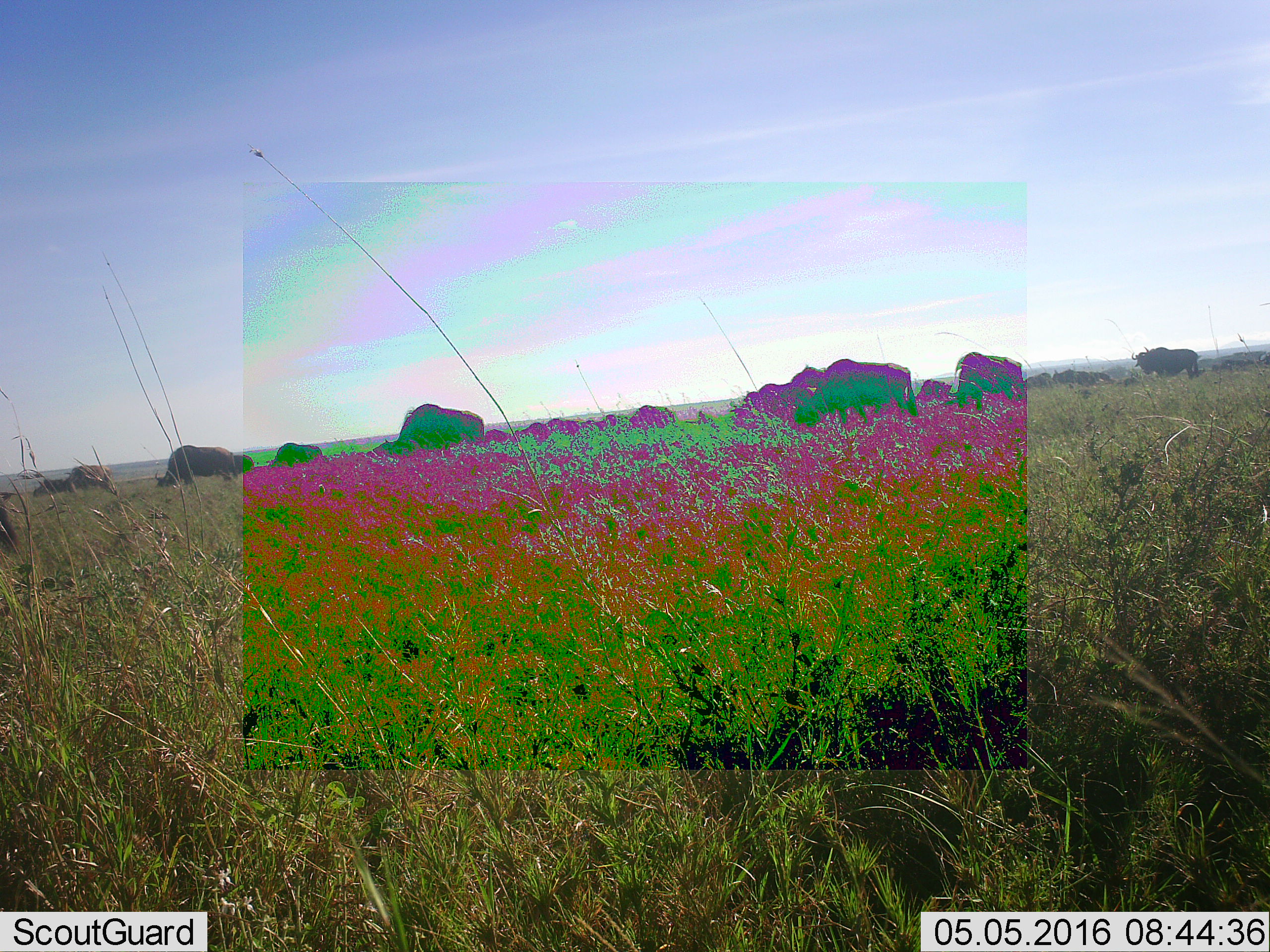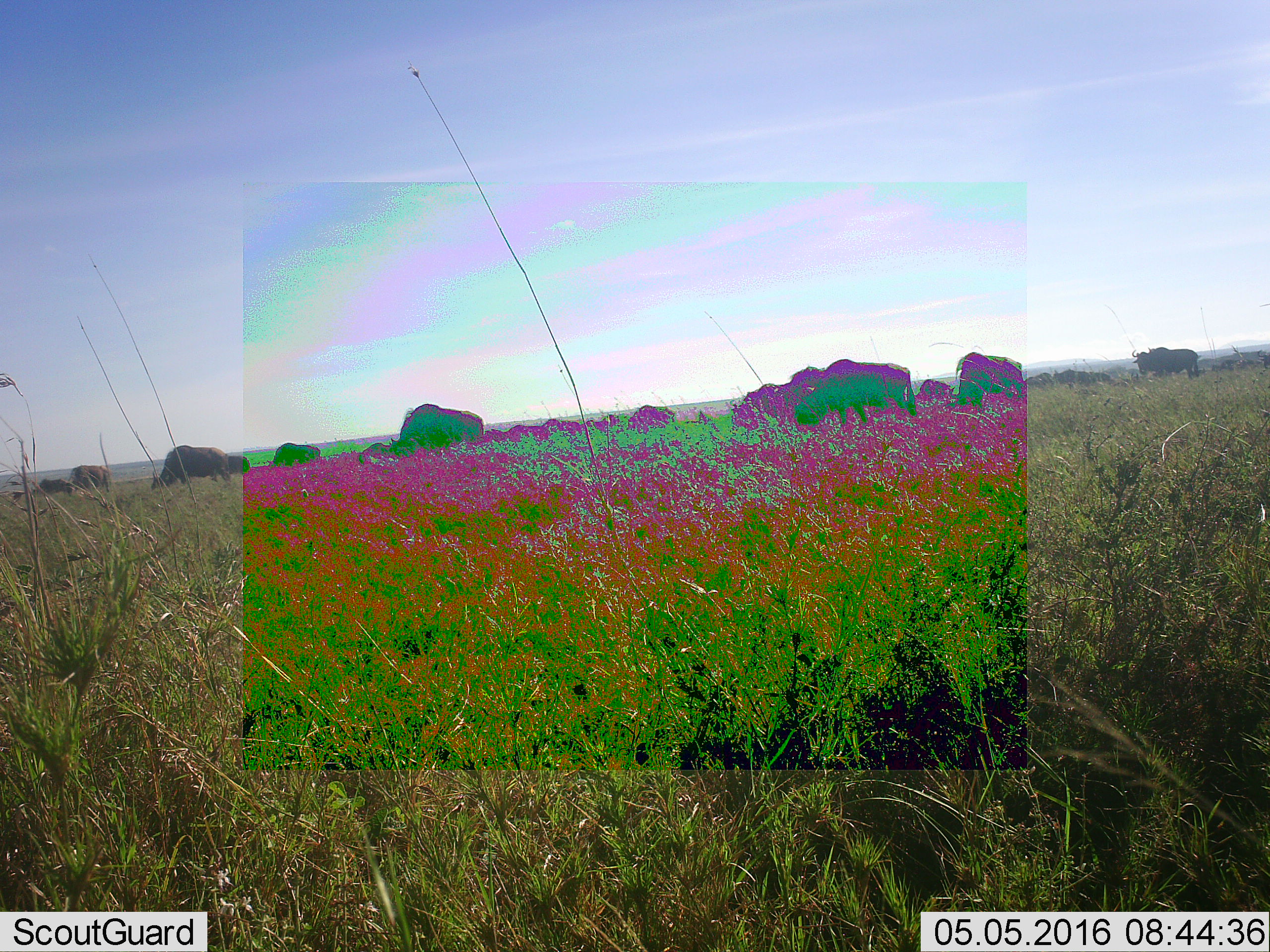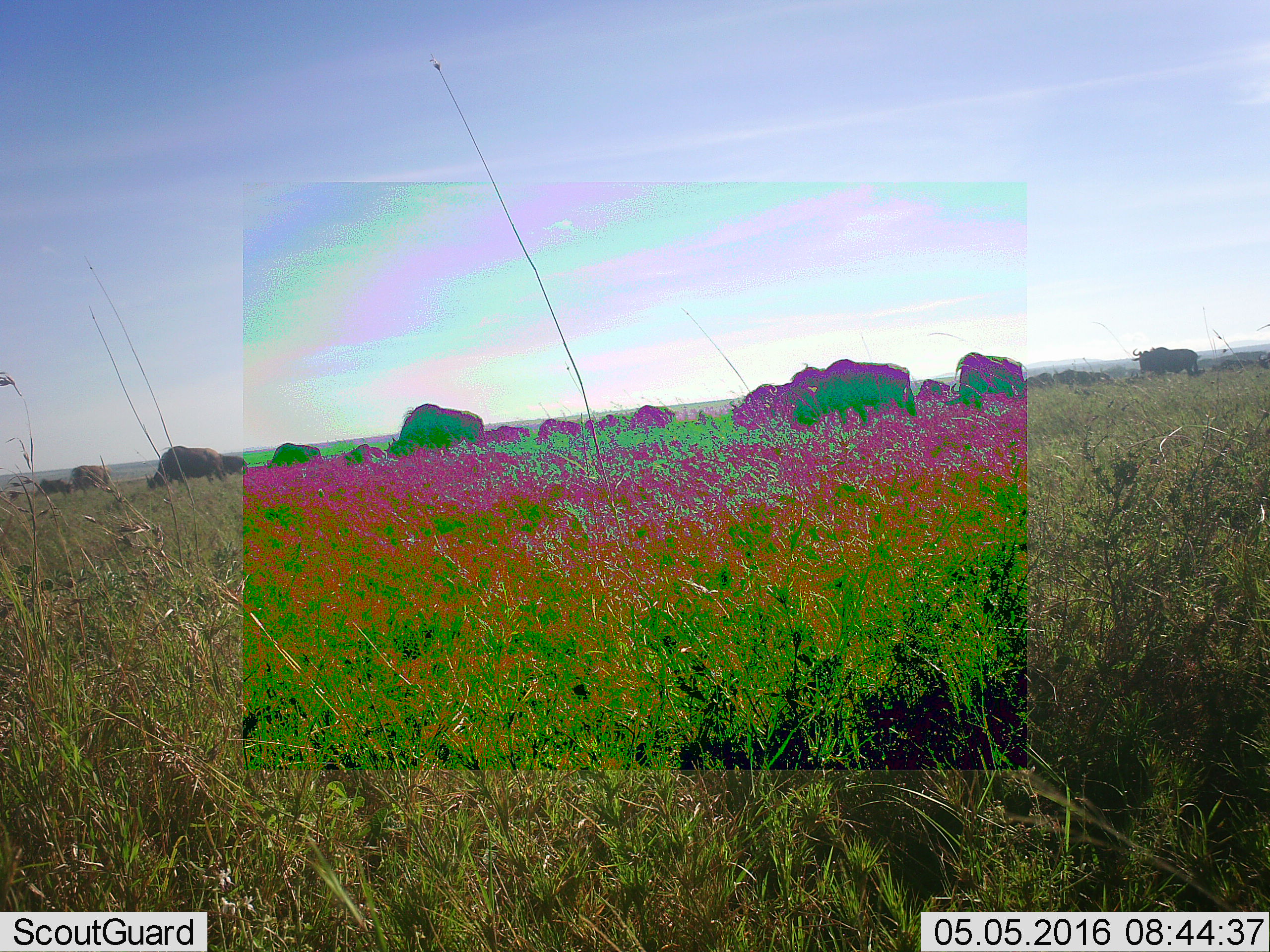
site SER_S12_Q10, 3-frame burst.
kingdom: Animalia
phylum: Chordata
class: Mammalia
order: Artiodactyla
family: Bovidae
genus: Connochaetes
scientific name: Connochaetes taurinus taurinus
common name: blue wildebeest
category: wildebeestblue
Wildebeestblue (blue wildebeest) (Connochaetes taurinus taurinus), count 11-50. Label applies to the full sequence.